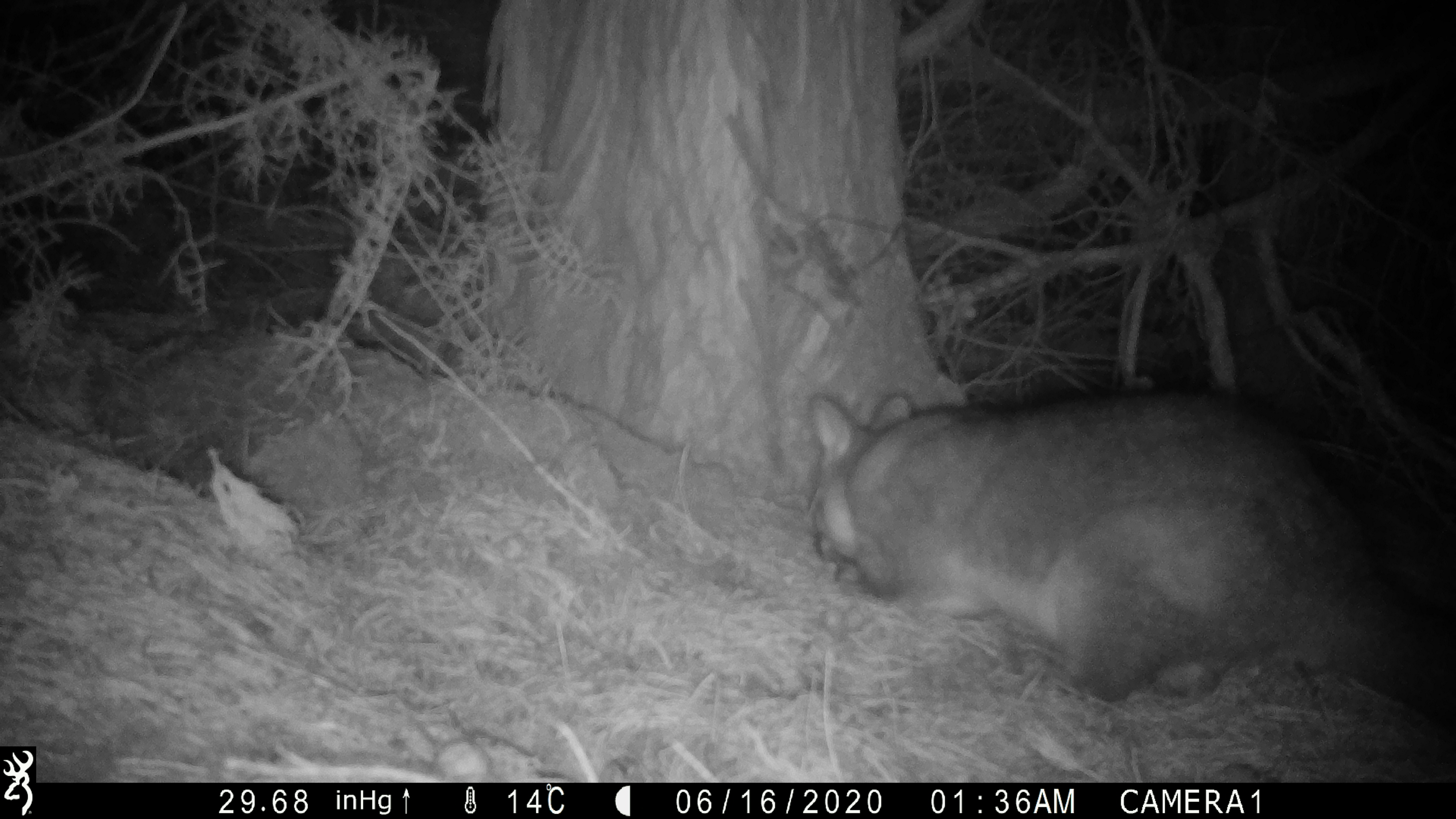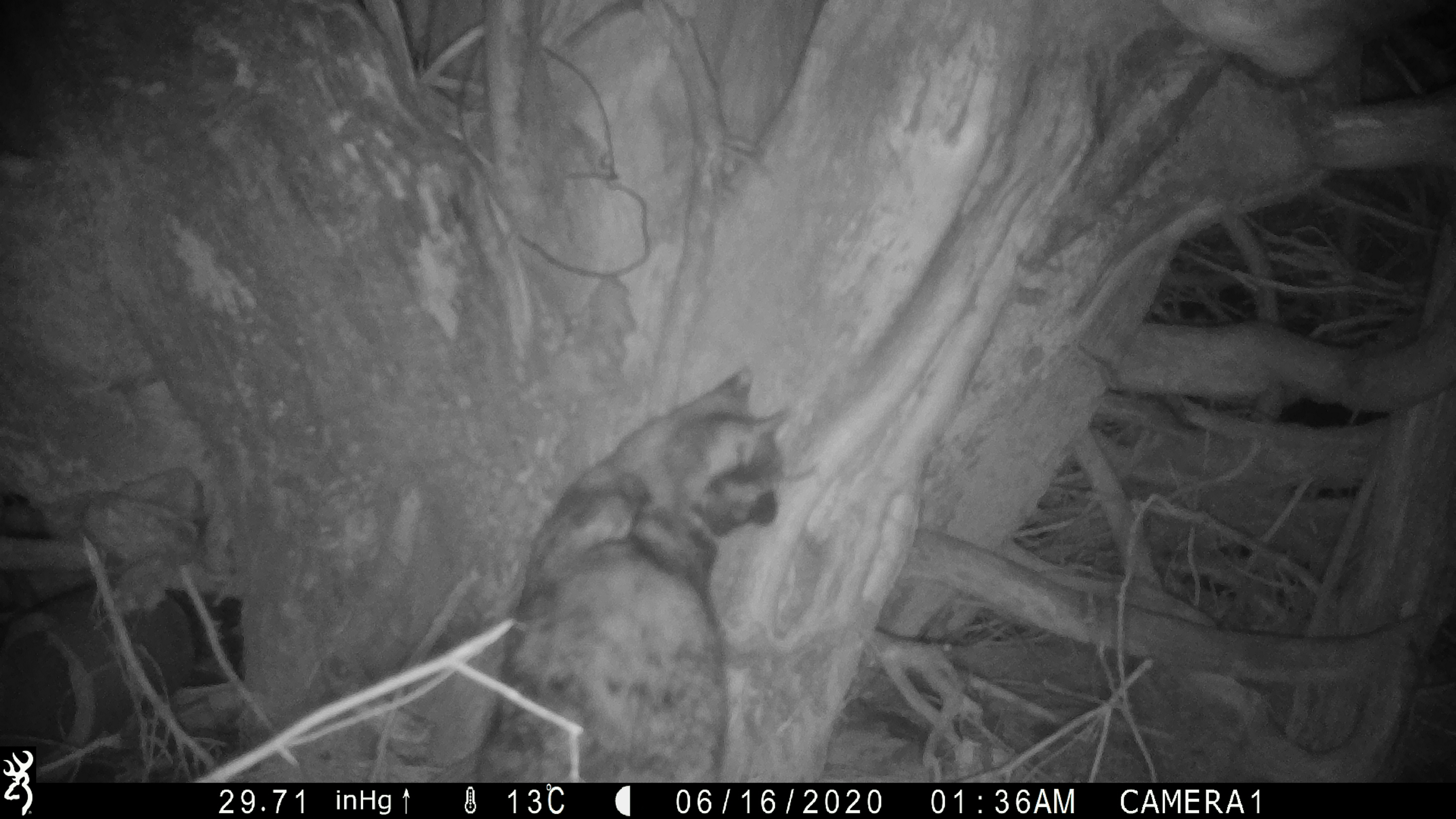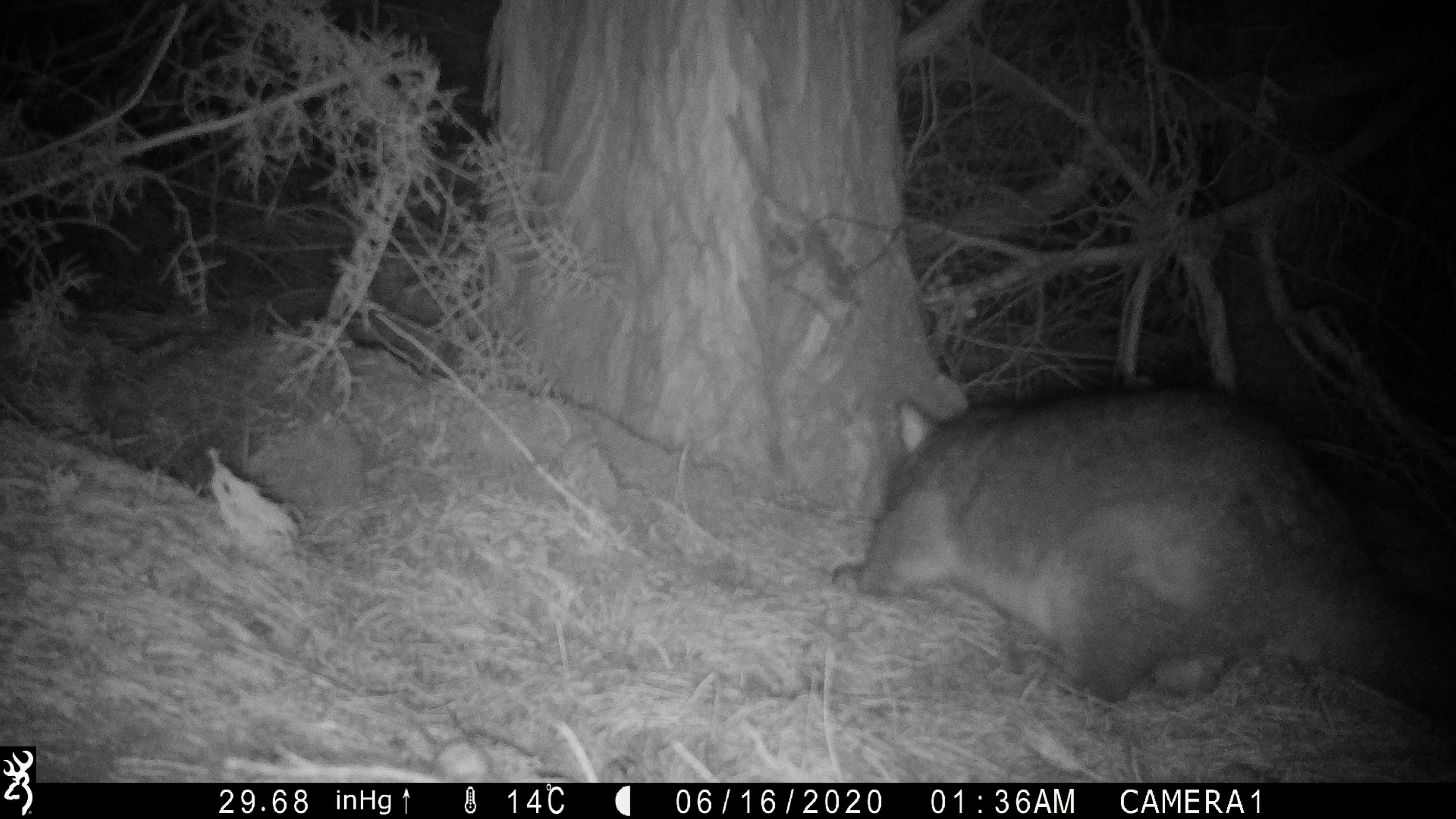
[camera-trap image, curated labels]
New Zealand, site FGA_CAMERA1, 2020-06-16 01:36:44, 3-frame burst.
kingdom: Animalia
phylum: Chordata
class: Mammalia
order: Diprotodontia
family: Phalangeridae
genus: Trichosurus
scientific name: Trichosurus vulpecula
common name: common brushtail possum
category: possum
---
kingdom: Animalia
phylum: Chordata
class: Mammalia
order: Carnivora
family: Felidae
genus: Felis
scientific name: Felis catus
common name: domestic cat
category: cat